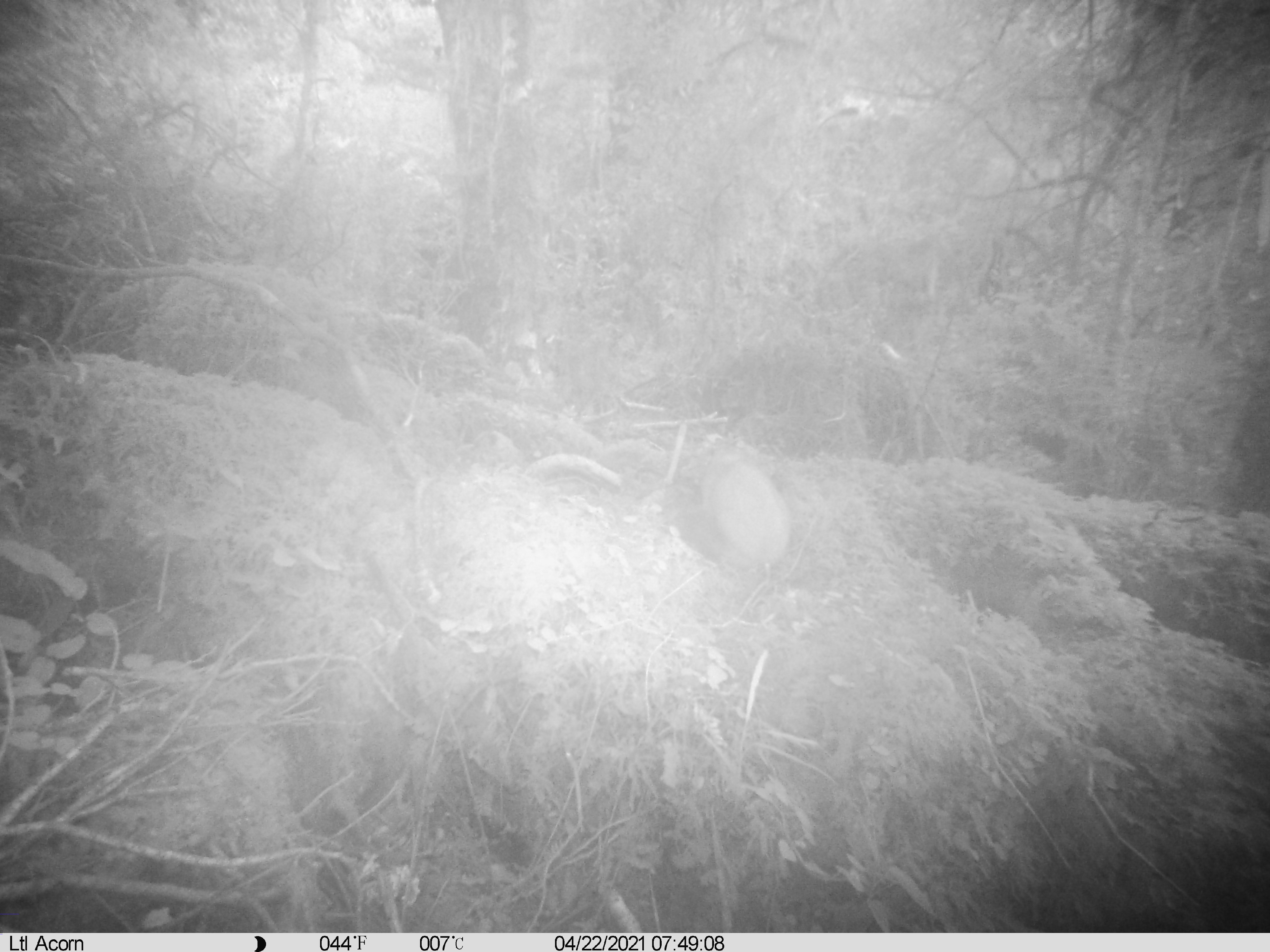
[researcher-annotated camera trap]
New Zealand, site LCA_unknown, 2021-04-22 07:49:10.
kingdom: Animalia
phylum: Chordata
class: Mammalia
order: Carnivora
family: Mustelidae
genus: Mustela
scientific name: Mustela erminea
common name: stoat